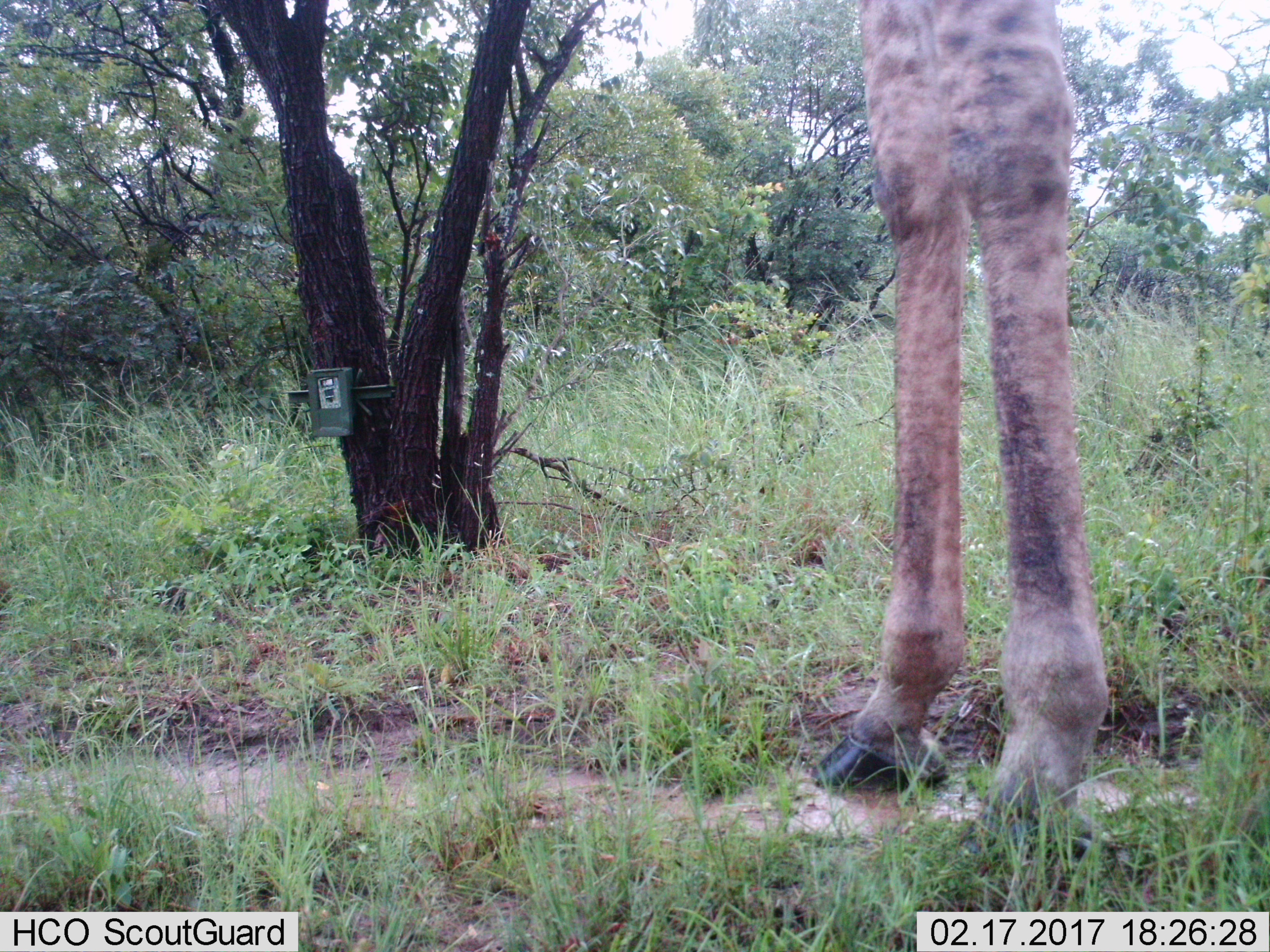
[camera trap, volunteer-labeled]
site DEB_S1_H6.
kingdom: Animalia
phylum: Chordata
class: Mammalia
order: Artiodactyla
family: Giraffidae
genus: Giraffa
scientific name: Giraffa camelopardalis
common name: giraffe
Giraffe (Giraffa camelopardalis), count 1. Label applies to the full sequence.